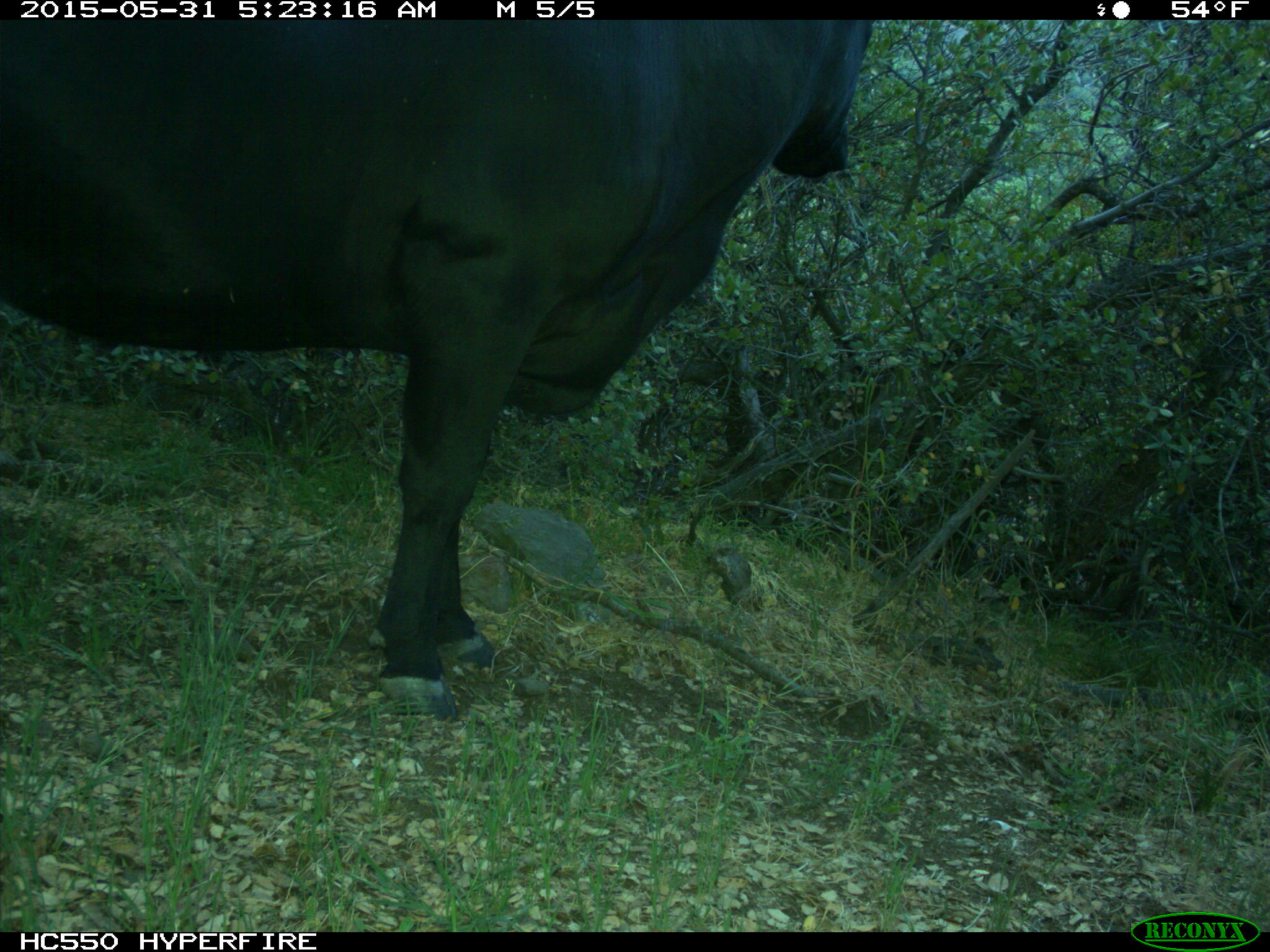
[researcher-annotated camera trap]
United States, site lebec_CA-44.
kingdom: Animalia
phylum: Chordata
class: Mammalia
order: Artiodactyla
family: Bovidae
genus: Bos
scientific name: Bos taurus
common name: domestic cow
Bos taurus (domestic cow).